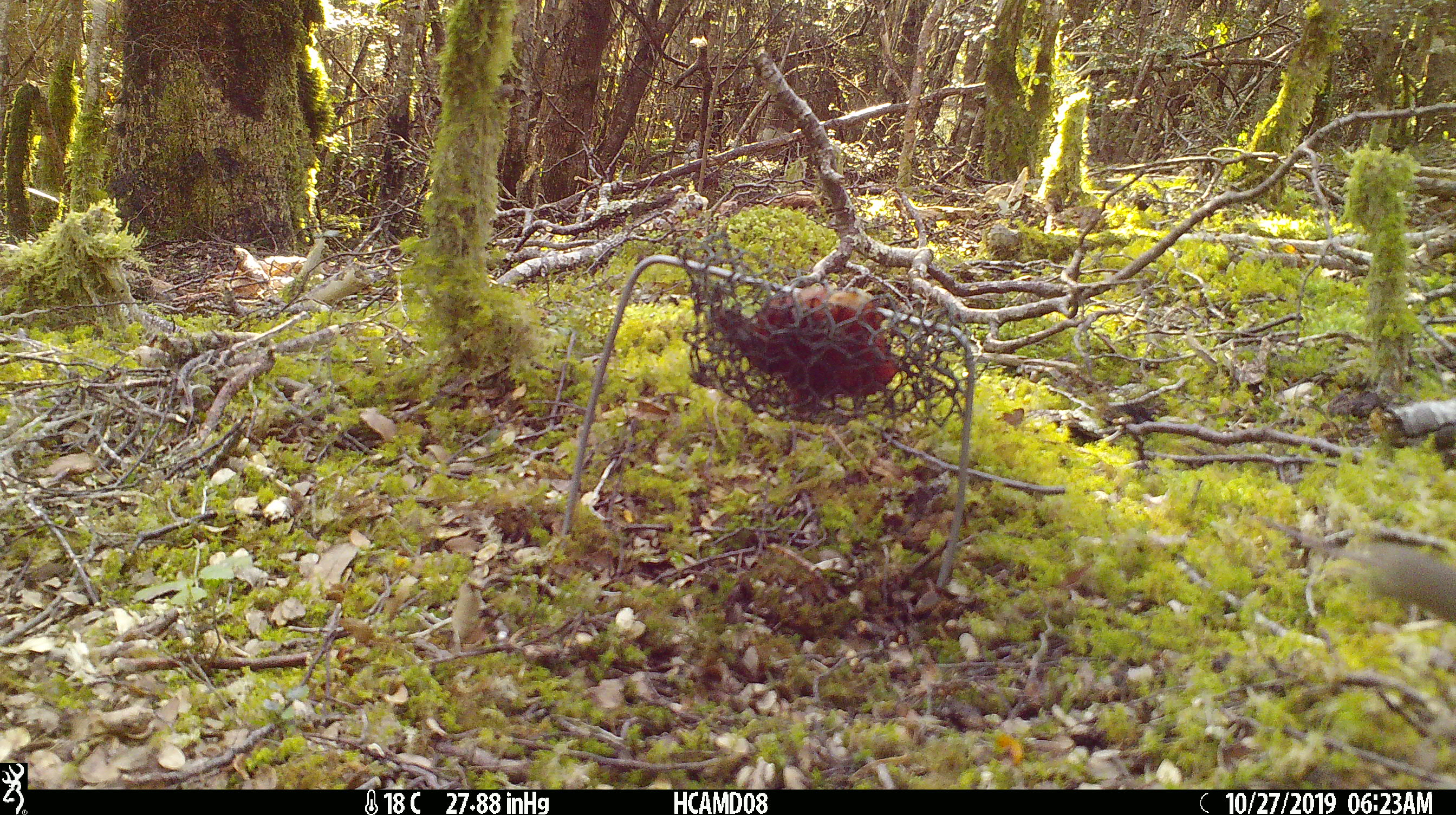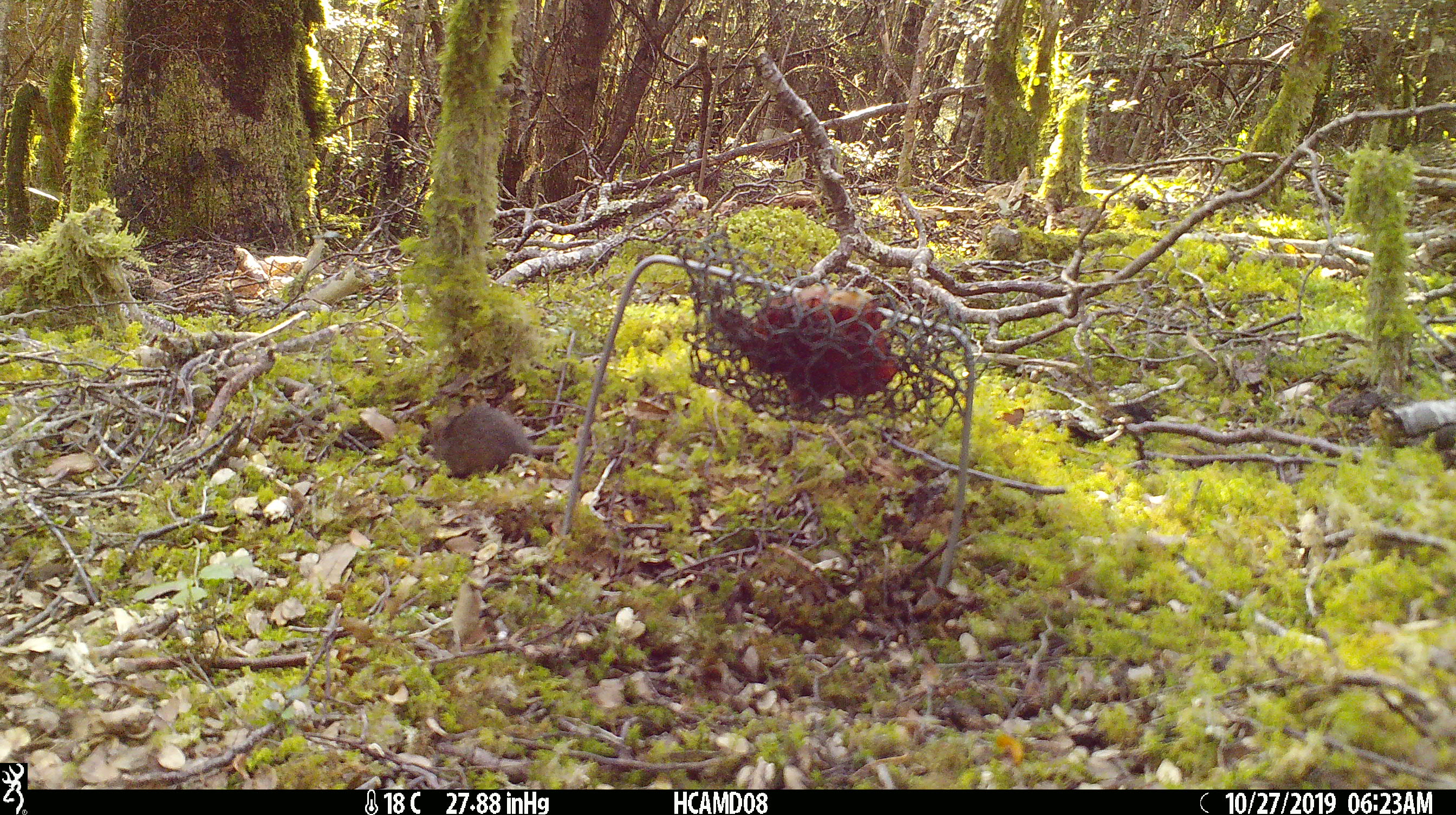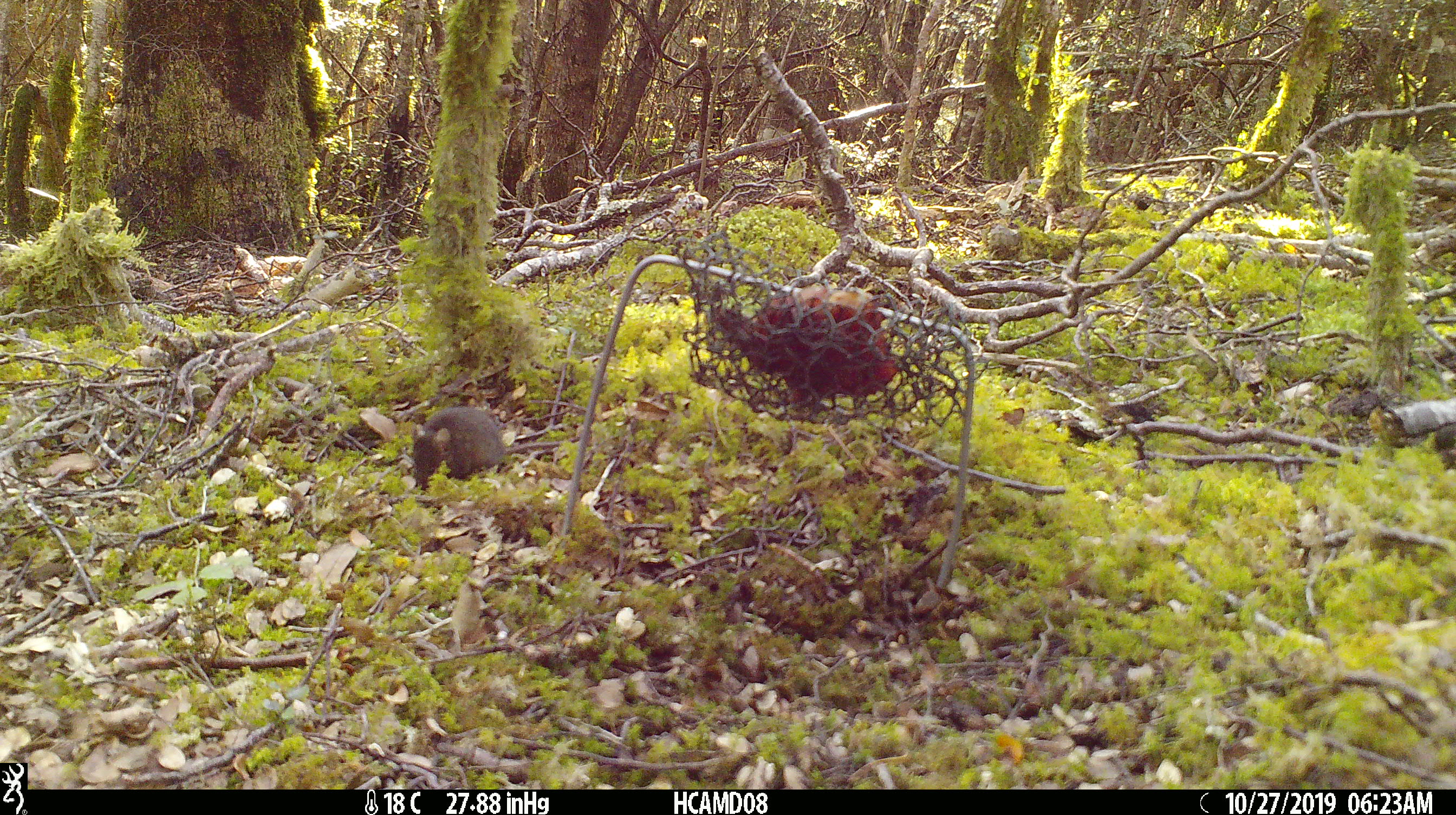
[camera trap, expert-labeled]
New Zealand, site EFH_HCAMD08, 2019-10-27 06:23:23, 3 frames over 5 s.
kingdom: Animalia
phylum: Chordata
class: Mammalia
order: Rodentia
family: Muridae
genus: Mus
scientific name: Mus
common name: mouse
Mouse (Mus).